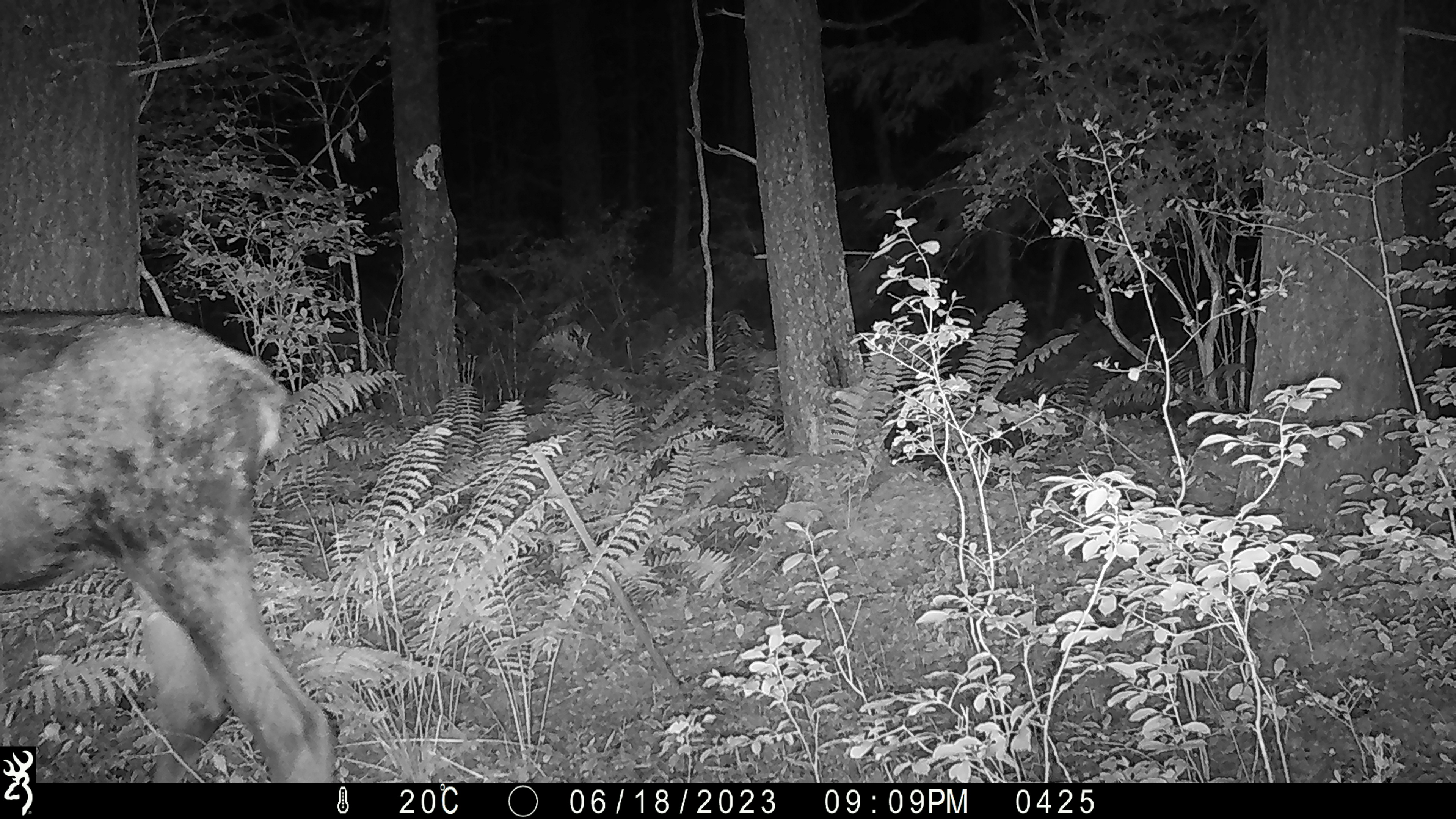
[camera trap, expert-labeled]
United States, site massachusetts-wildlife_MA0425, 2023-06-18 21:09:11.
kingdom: Animalia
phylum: Chordata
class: Mammalia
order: Artiodactyla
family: Cervidae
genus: Alces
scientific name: Alces alces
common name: moose